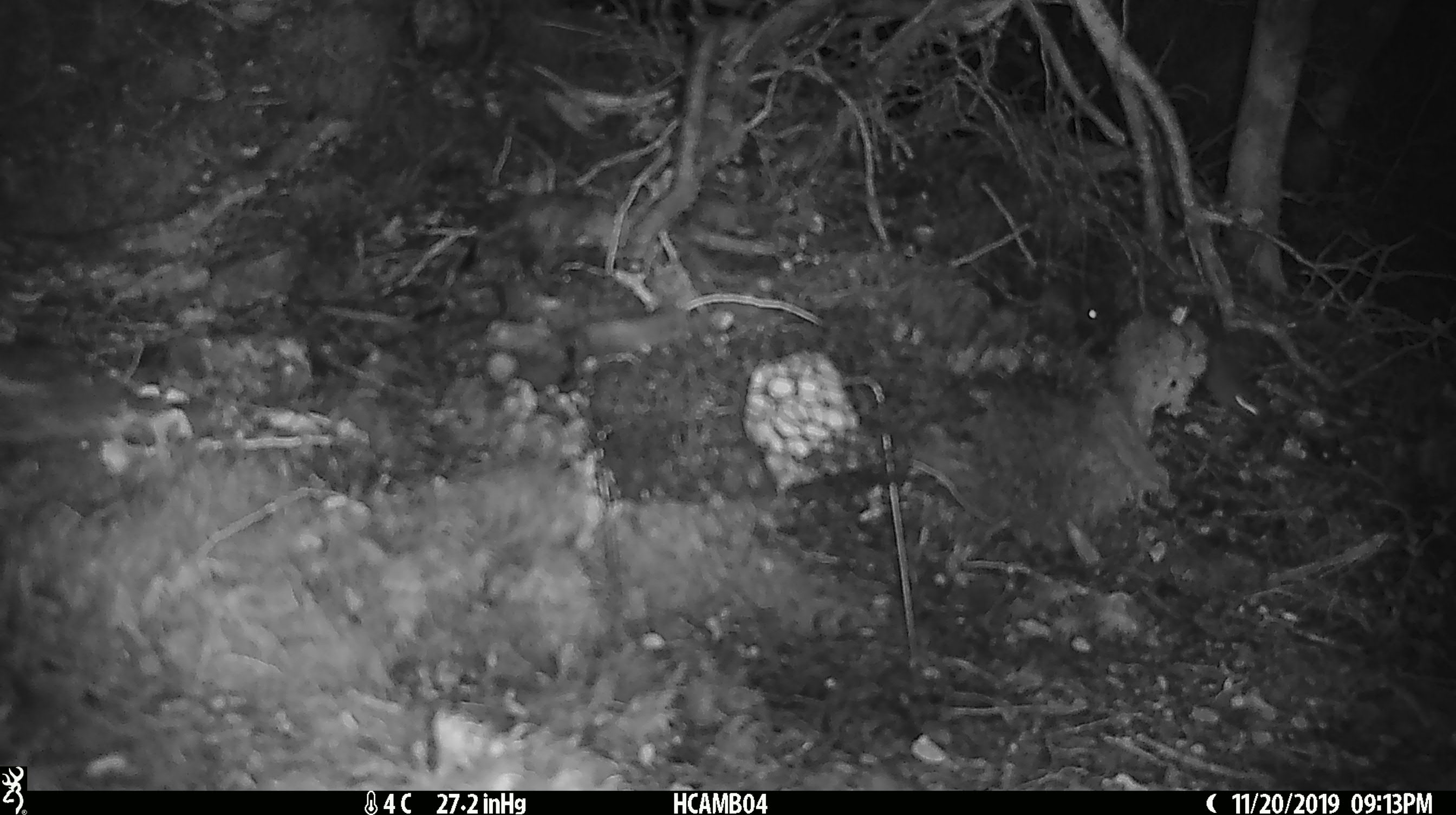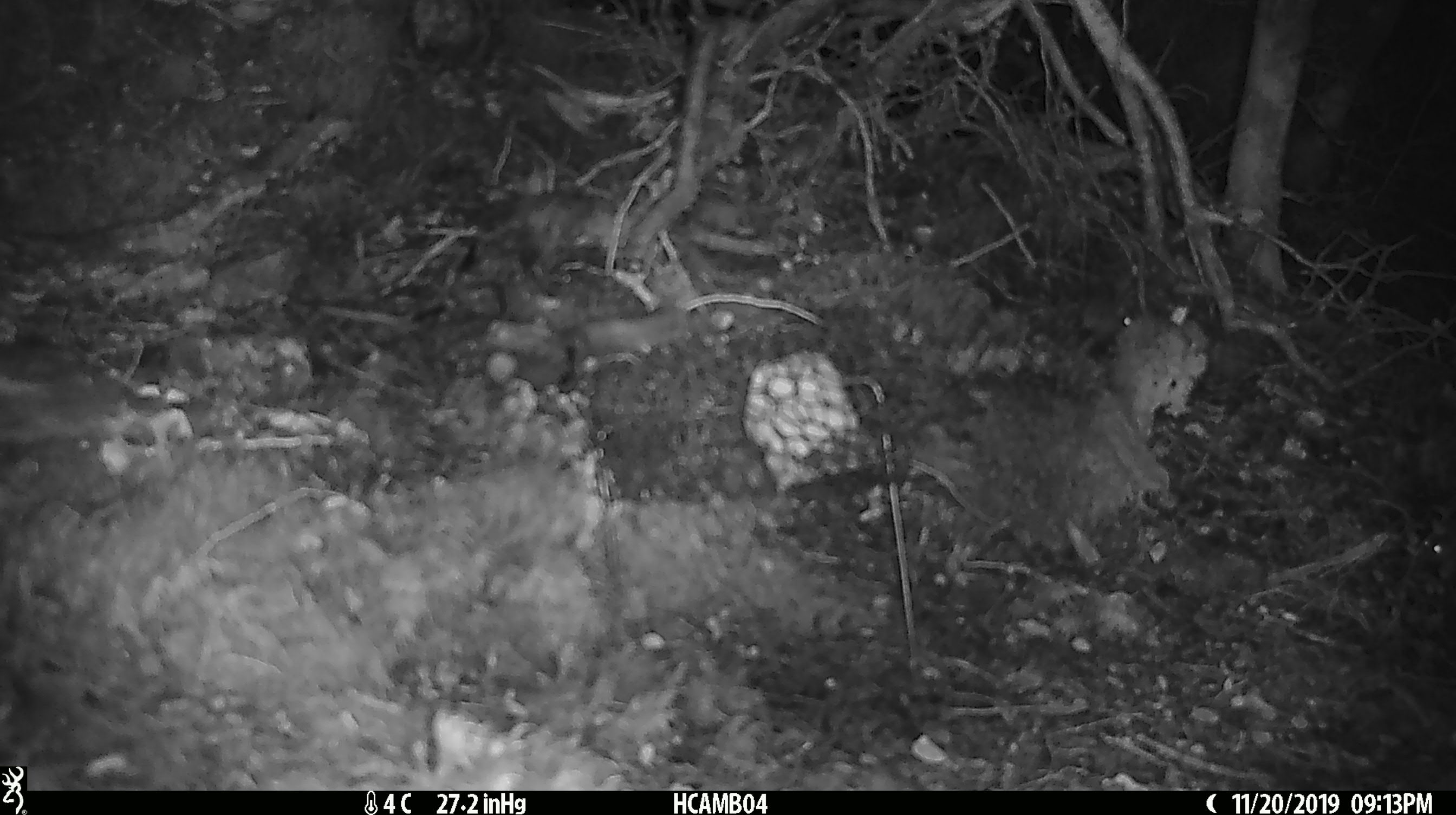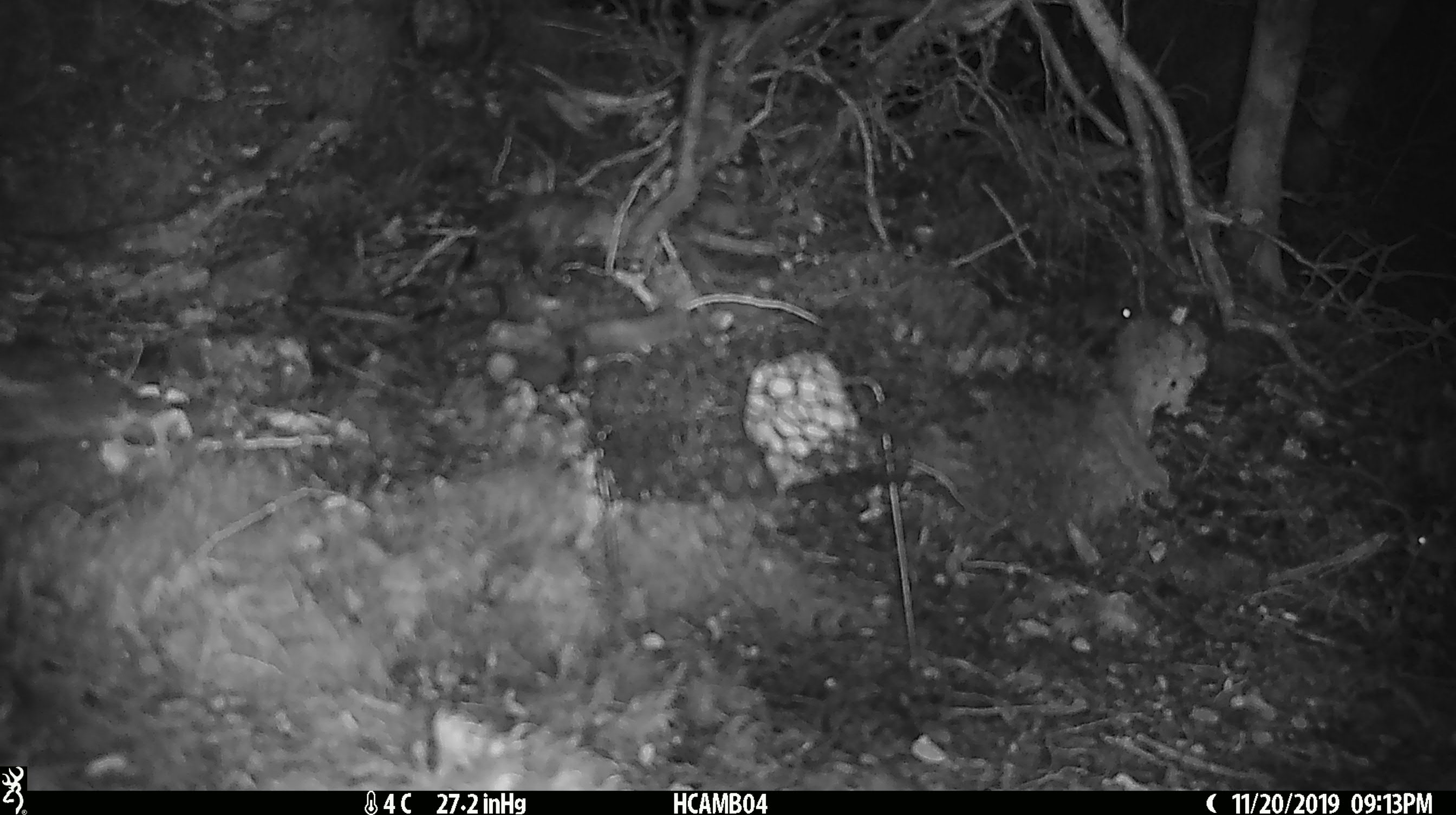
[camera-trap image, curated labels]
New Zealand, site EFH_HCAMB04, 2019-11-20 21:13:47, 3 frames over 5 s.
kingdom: Animalia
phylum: Chordata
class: Mammalia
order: Rodentia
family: Muridae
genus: Mus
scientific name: Mus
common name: mouse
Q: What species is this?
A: Mouse (Mus).